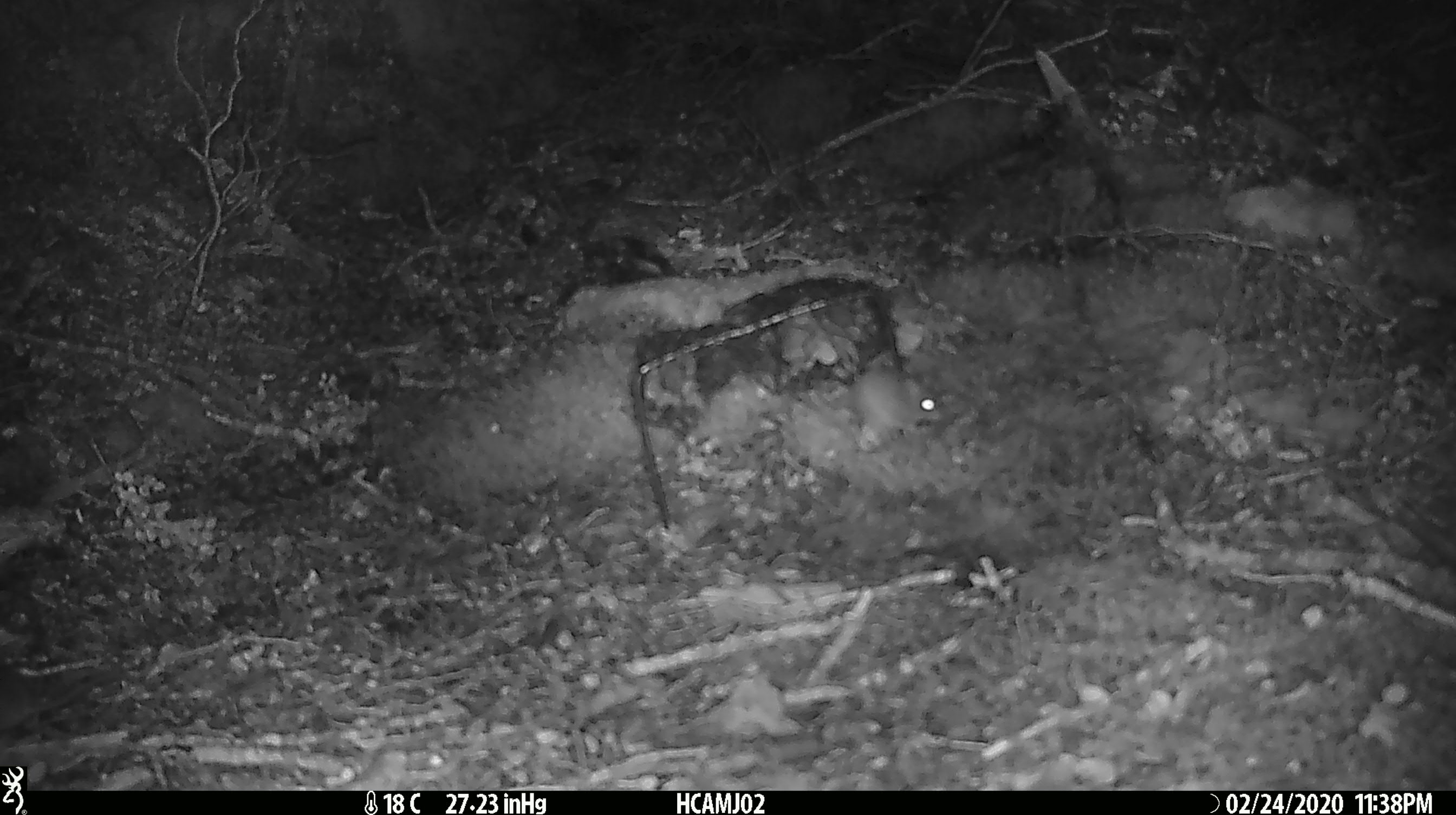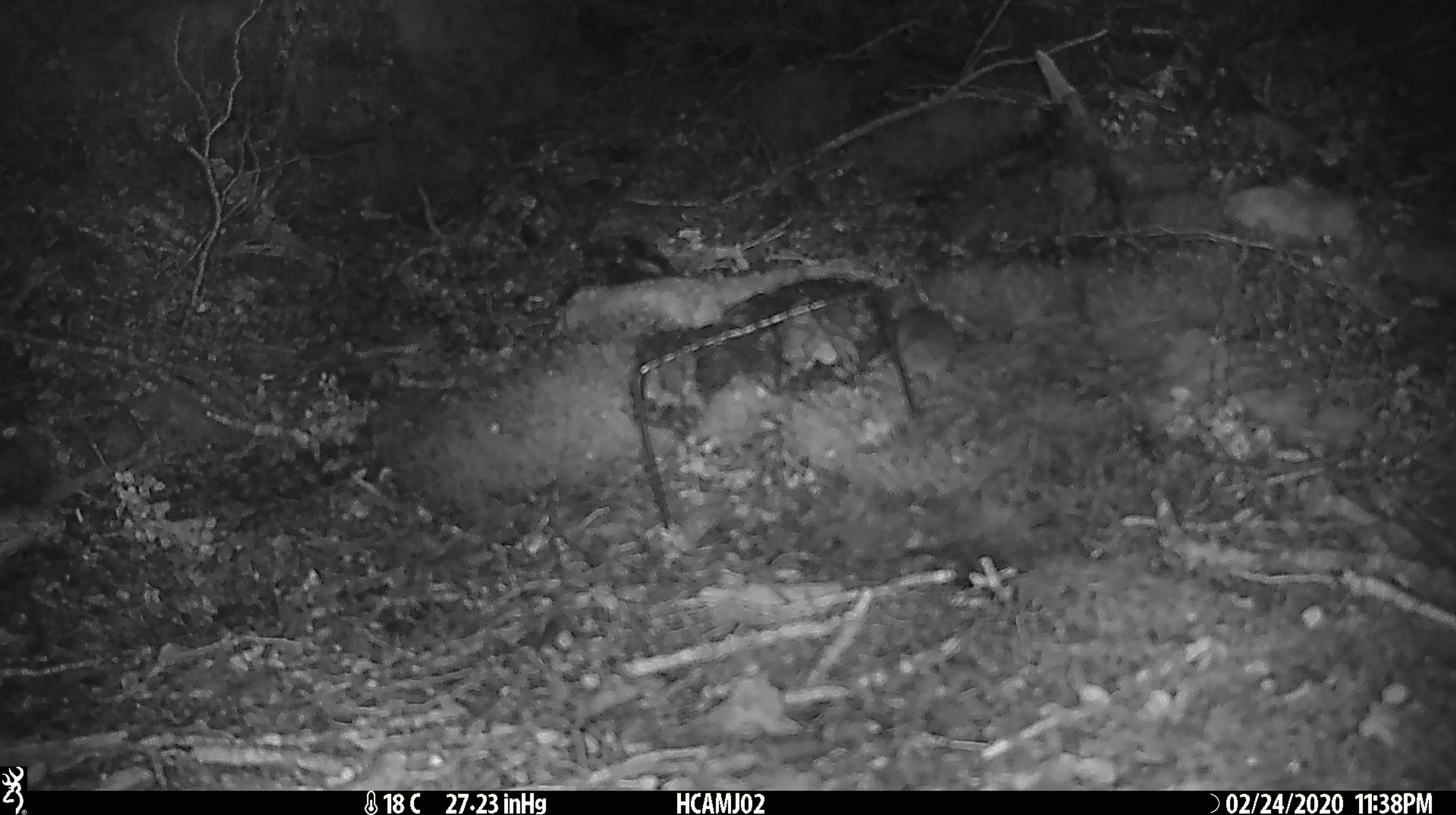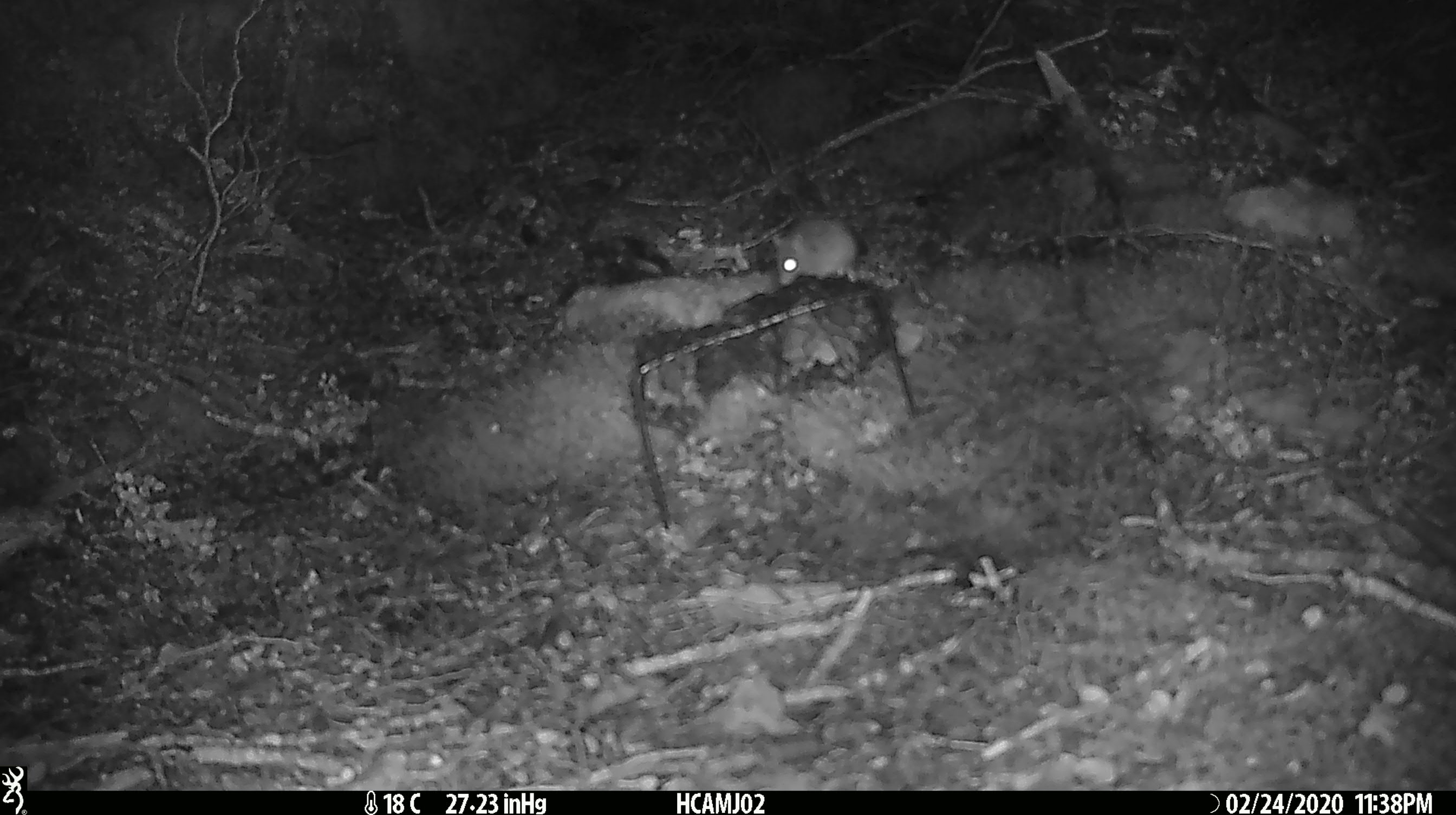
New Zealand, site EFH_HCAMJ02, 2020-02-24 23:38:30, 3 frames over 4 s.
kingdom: Animalia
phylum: Chordata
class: Mammalia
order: Rodentia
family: Muridae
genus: Mus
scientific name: Mus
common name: mouse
Mouse (Mus).